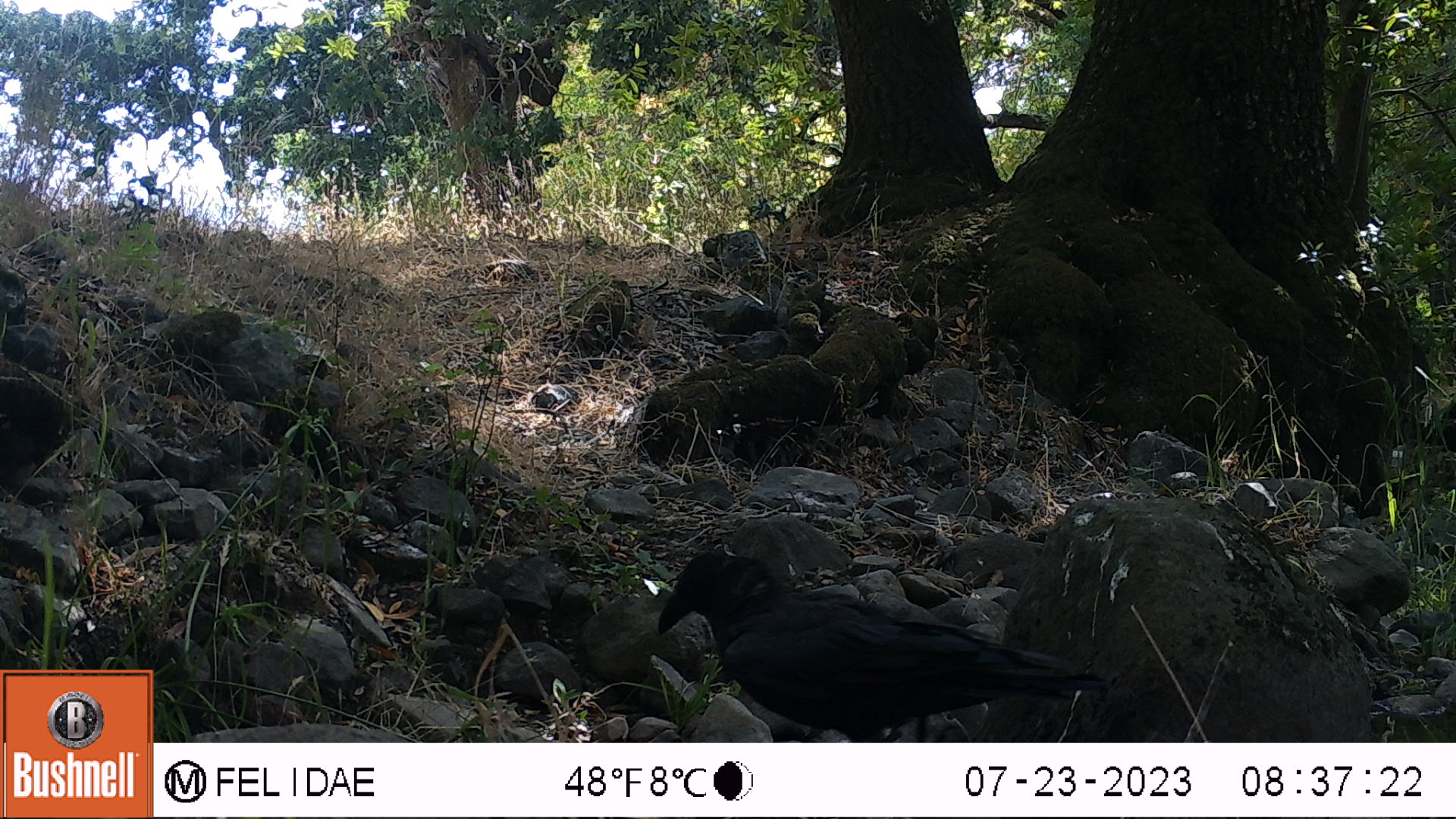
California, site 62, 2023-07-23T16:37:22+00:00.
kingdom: Animalia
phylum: Chordata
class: Aves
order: Passeriformes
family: Corvidae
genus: Corvus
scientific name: Corvus brachyrhynchos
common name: american crow